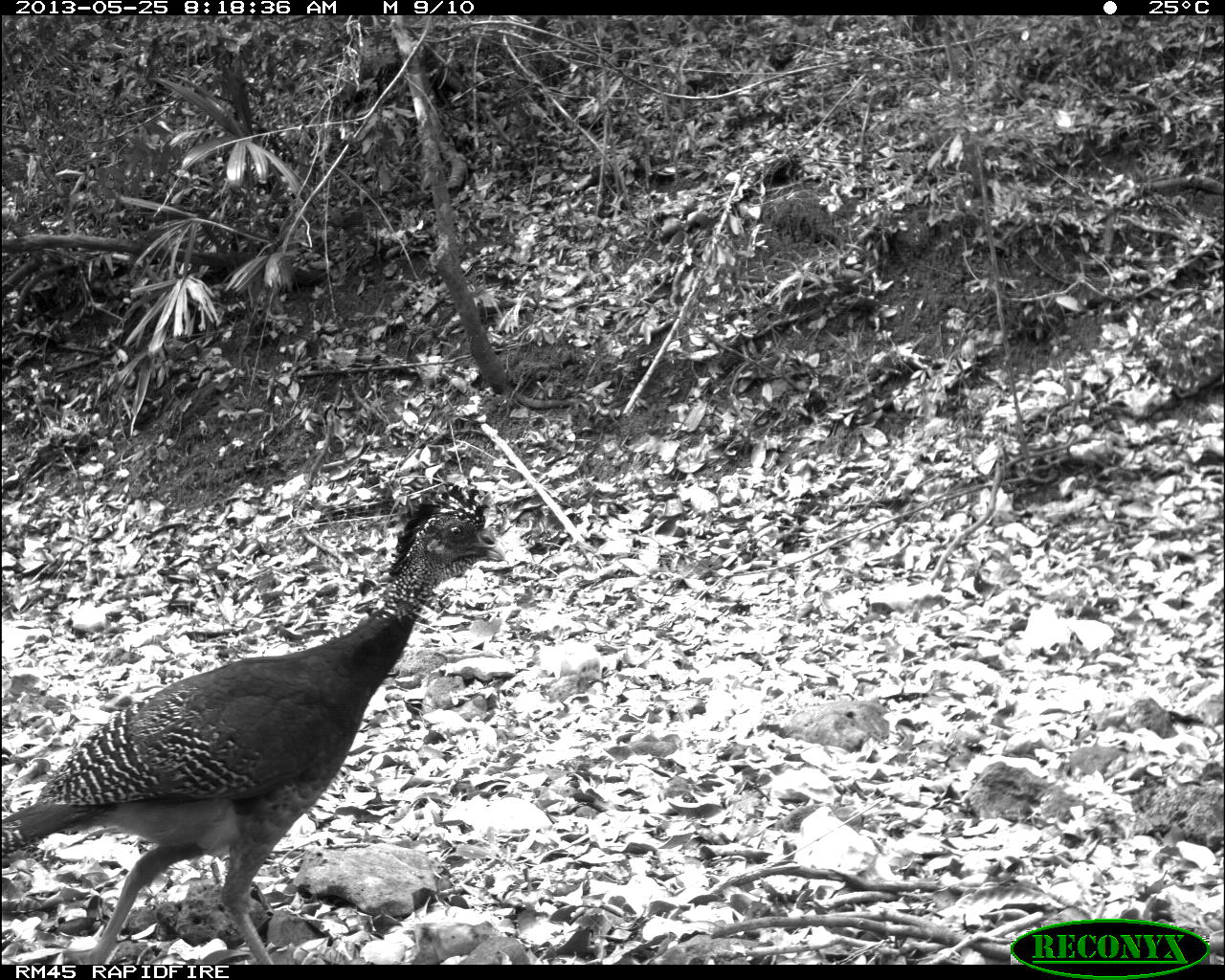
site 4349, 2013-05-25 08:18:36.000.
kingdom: Animalia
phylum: Chordata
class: Aves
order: Galliformes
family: Cracidae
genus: Crax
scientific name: Crax rubra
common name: great curassow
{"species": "Crax rubra (great curassow)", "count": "2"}